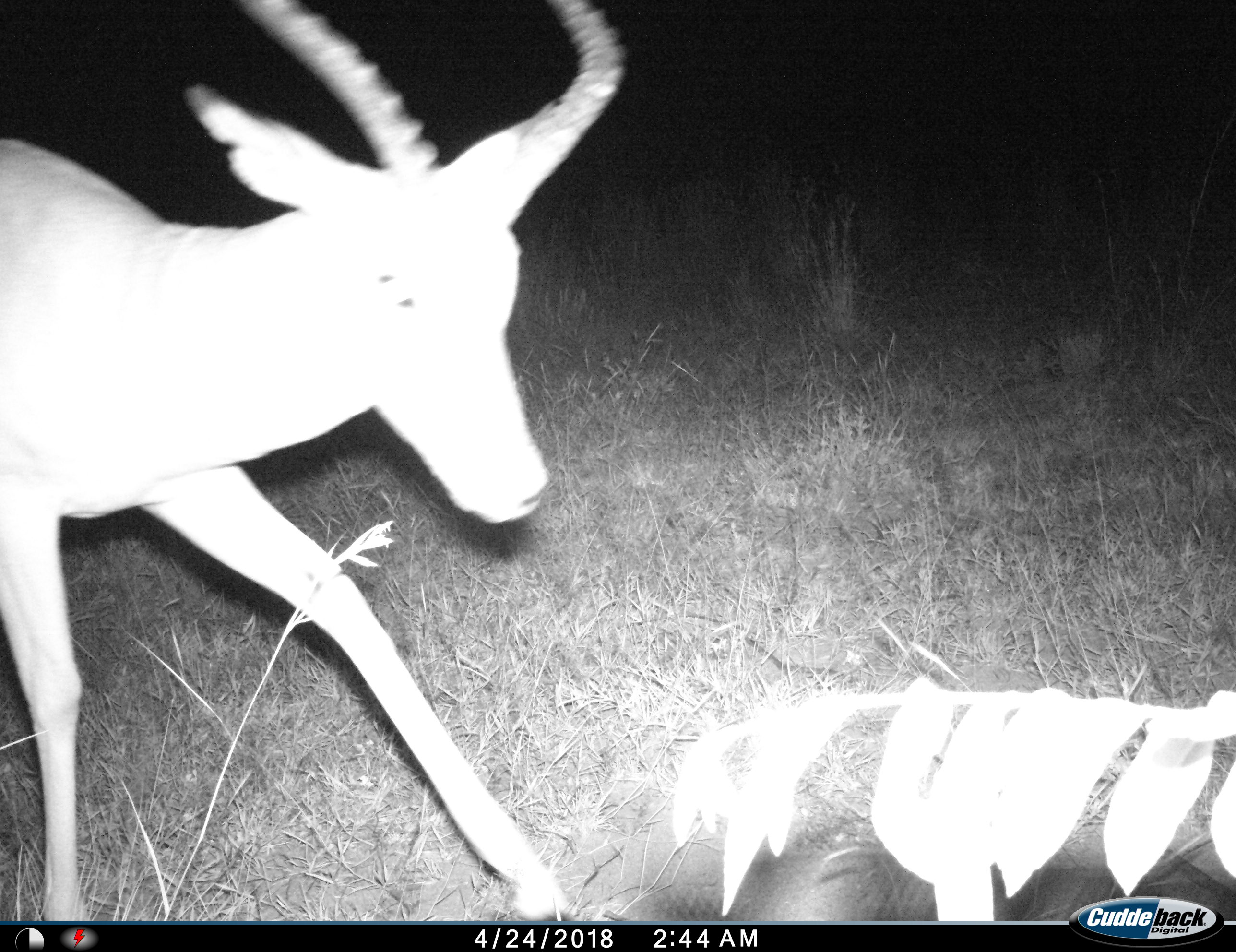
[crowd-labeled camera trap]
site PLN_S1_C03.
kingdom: Animalia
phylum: Chordata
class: Mammalia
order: Artiodactyla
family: Bovidae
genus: Aepyceros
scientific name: Aepyceros melampus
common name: impala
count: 1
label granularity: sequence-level